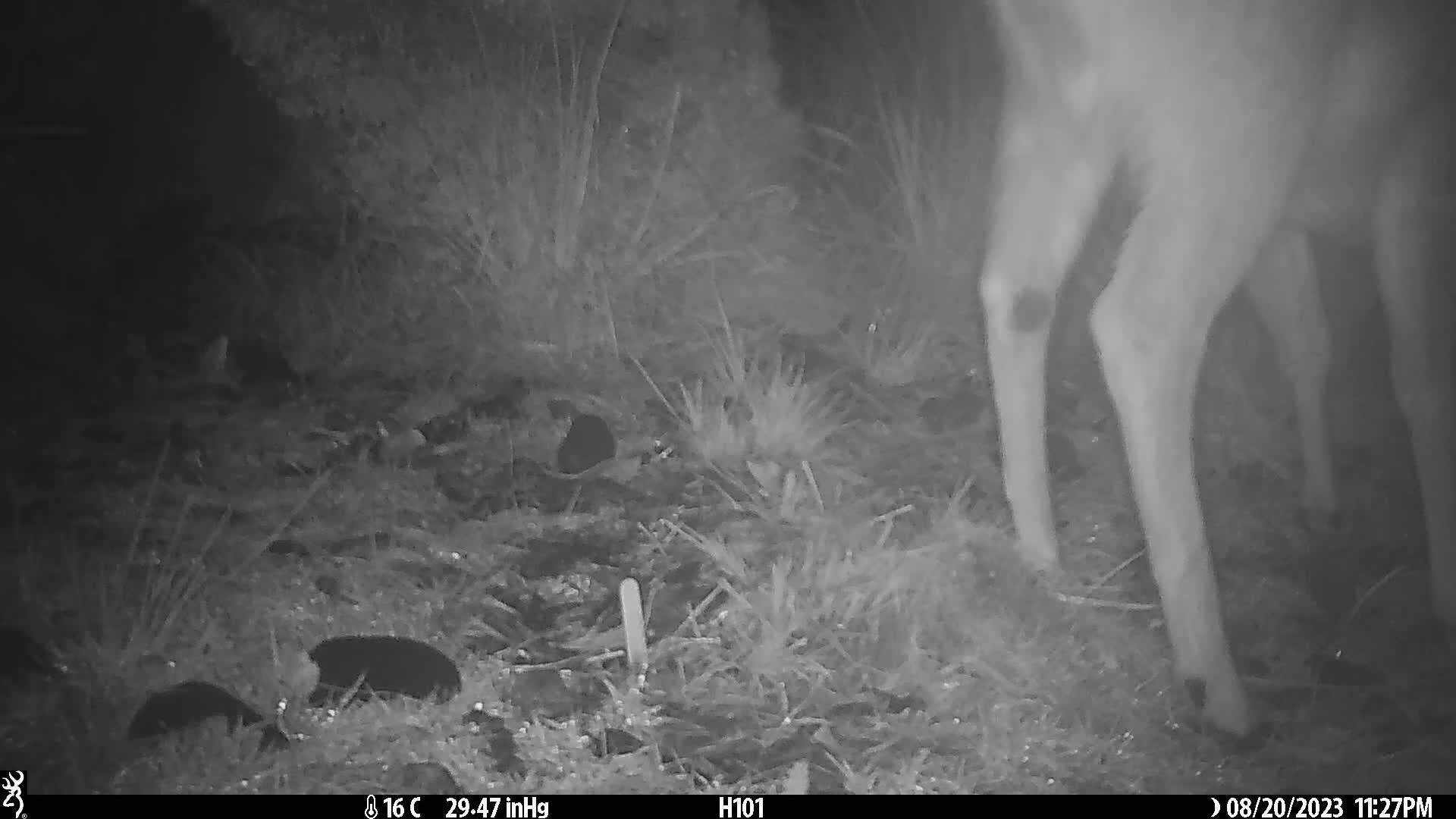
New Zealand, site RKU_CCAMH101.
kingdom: Animalia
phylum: Chordata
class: Mammalia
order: Artiodactyla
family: Cervidae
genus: Odocoileus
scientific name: Odocoileus virginianus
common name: white-tailed deer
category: white tailed deer